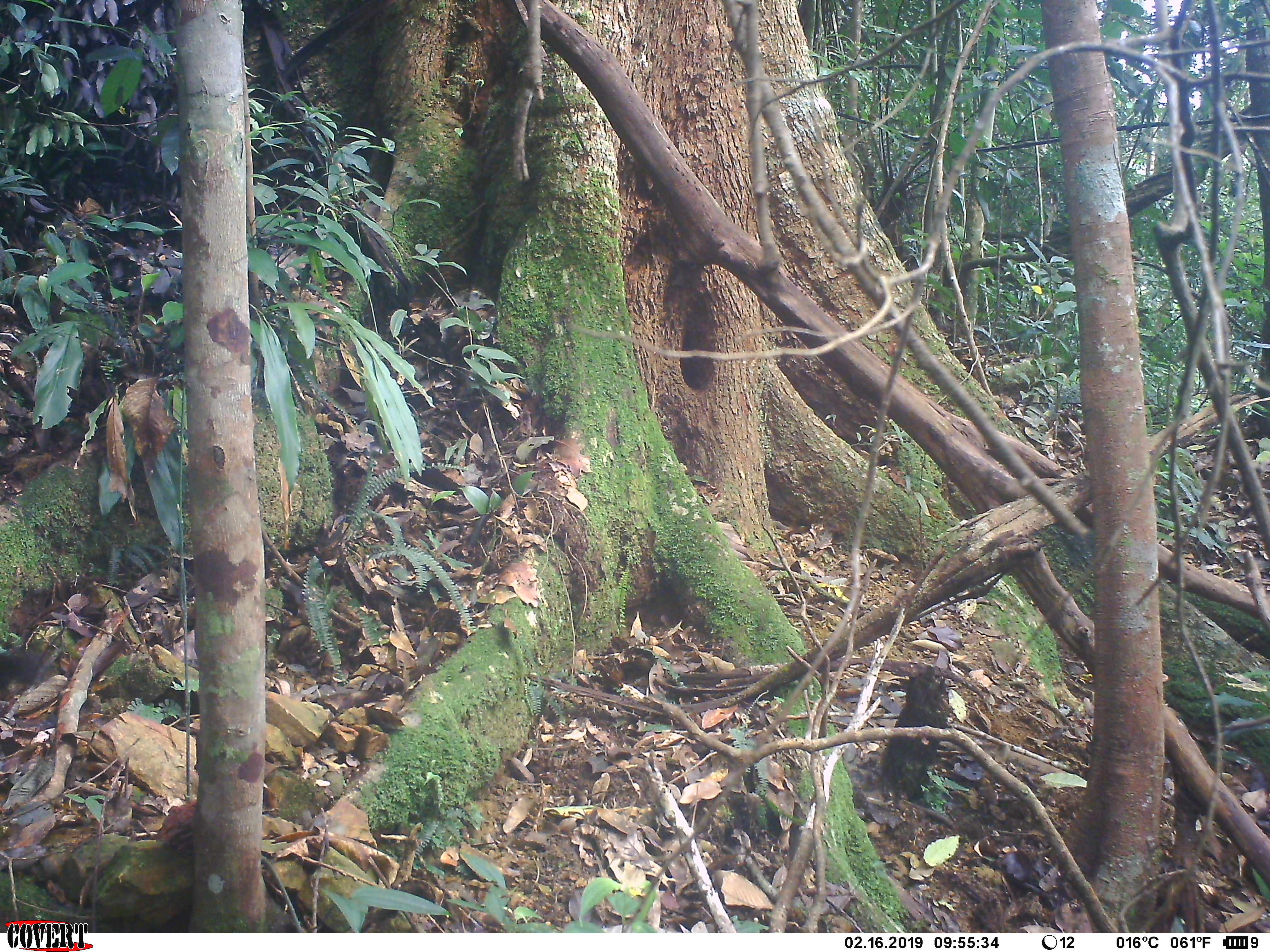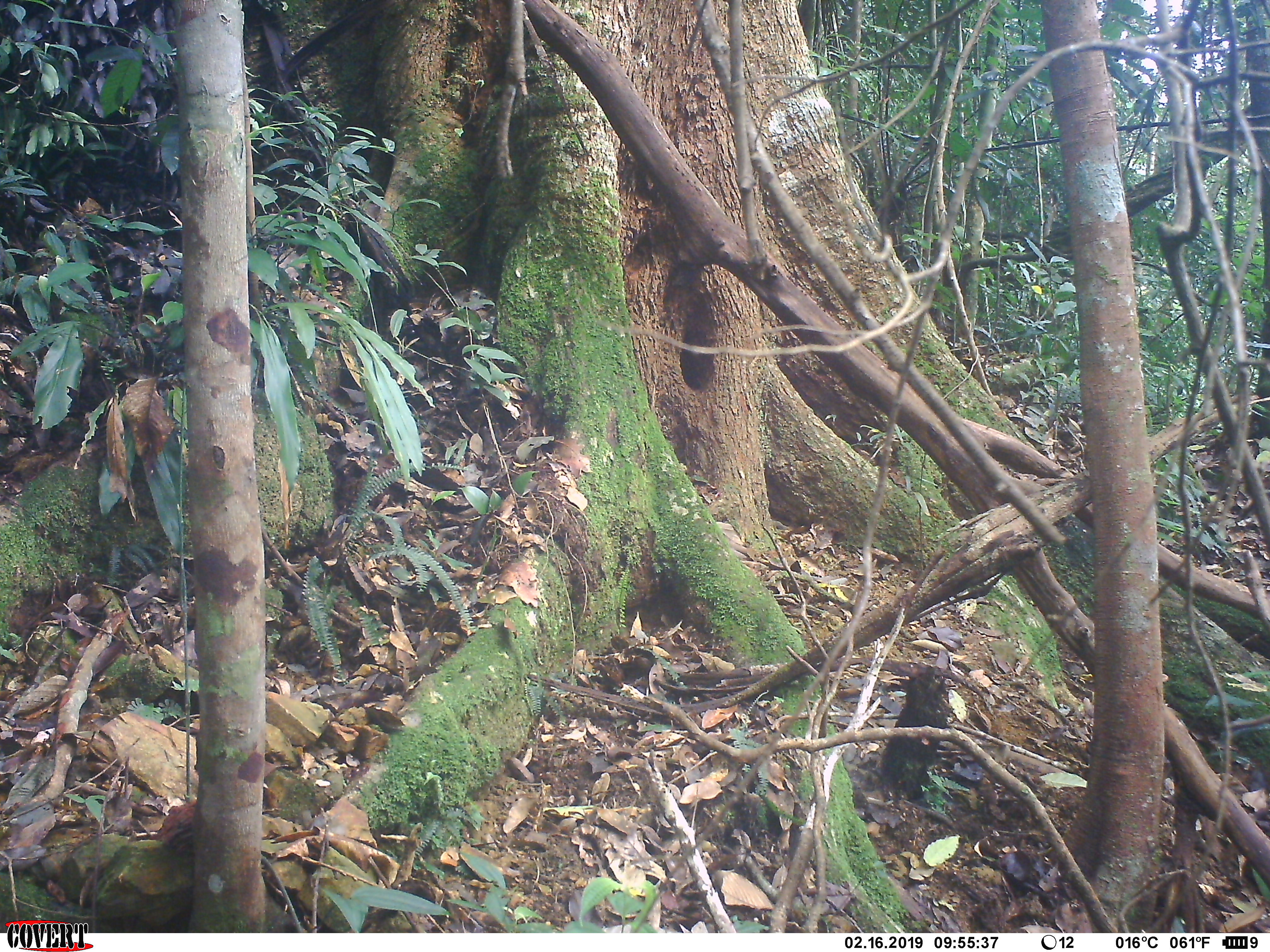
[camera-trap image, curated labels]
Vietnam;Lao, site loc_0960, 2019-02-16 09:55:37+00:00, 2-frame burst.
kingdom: Animalia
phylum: Chordata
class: Mammalia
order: Rodentia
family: Sciuridae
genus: Sciurus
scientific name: Sciurus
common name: squirrel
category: unidentified squirrel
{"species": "unidentified squirrel (squirrel) (Sciurus)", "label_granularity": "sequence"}